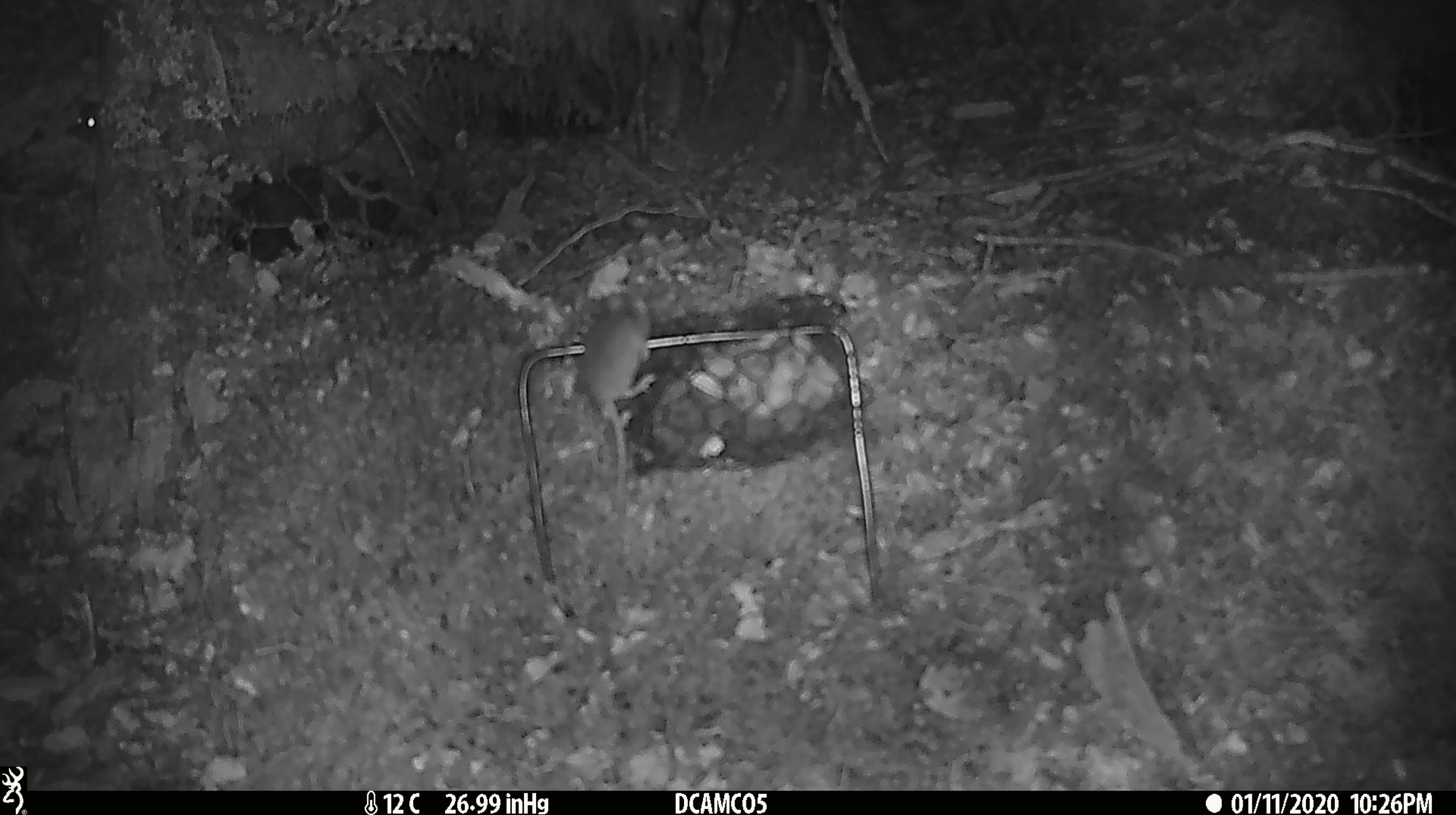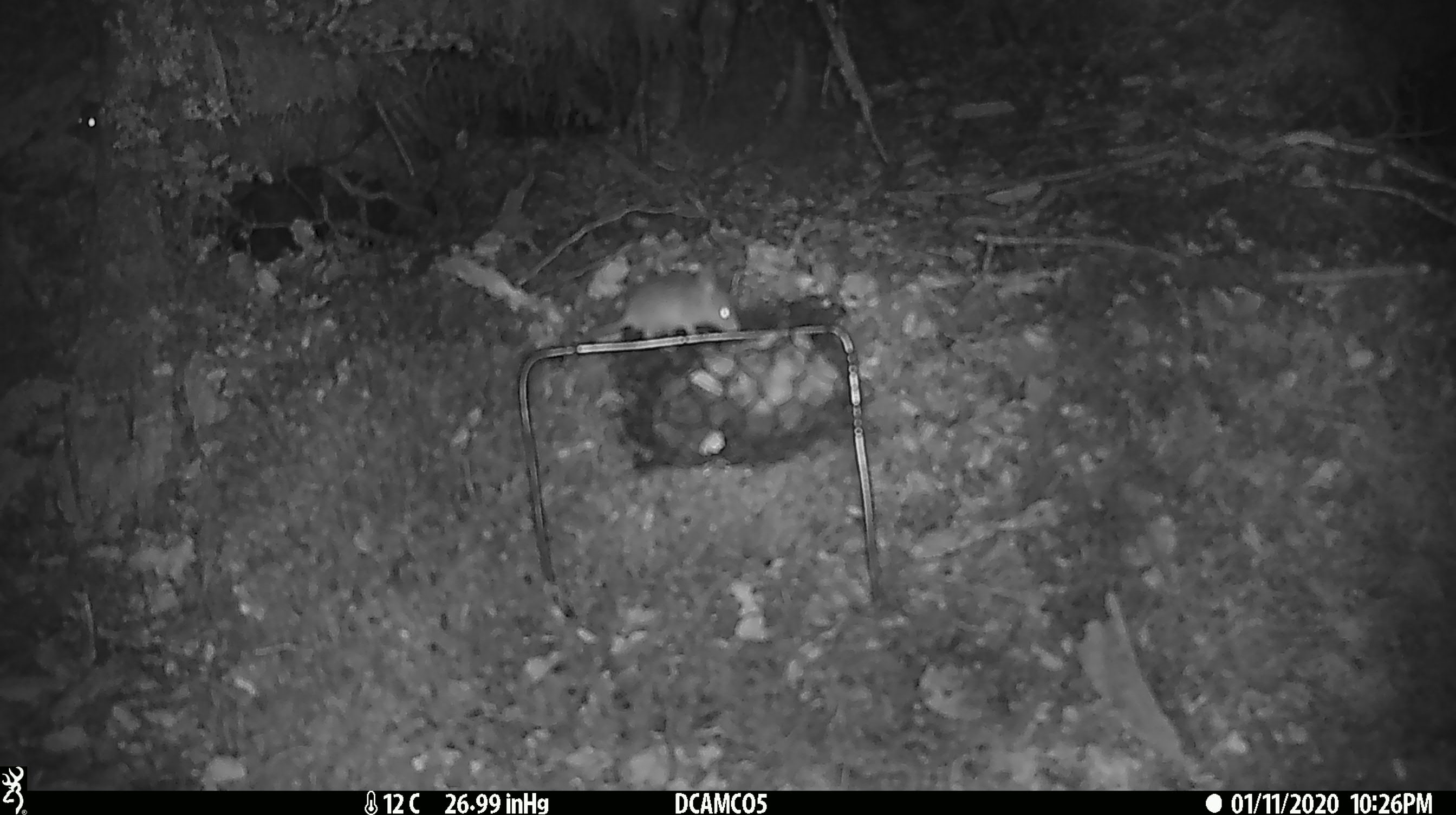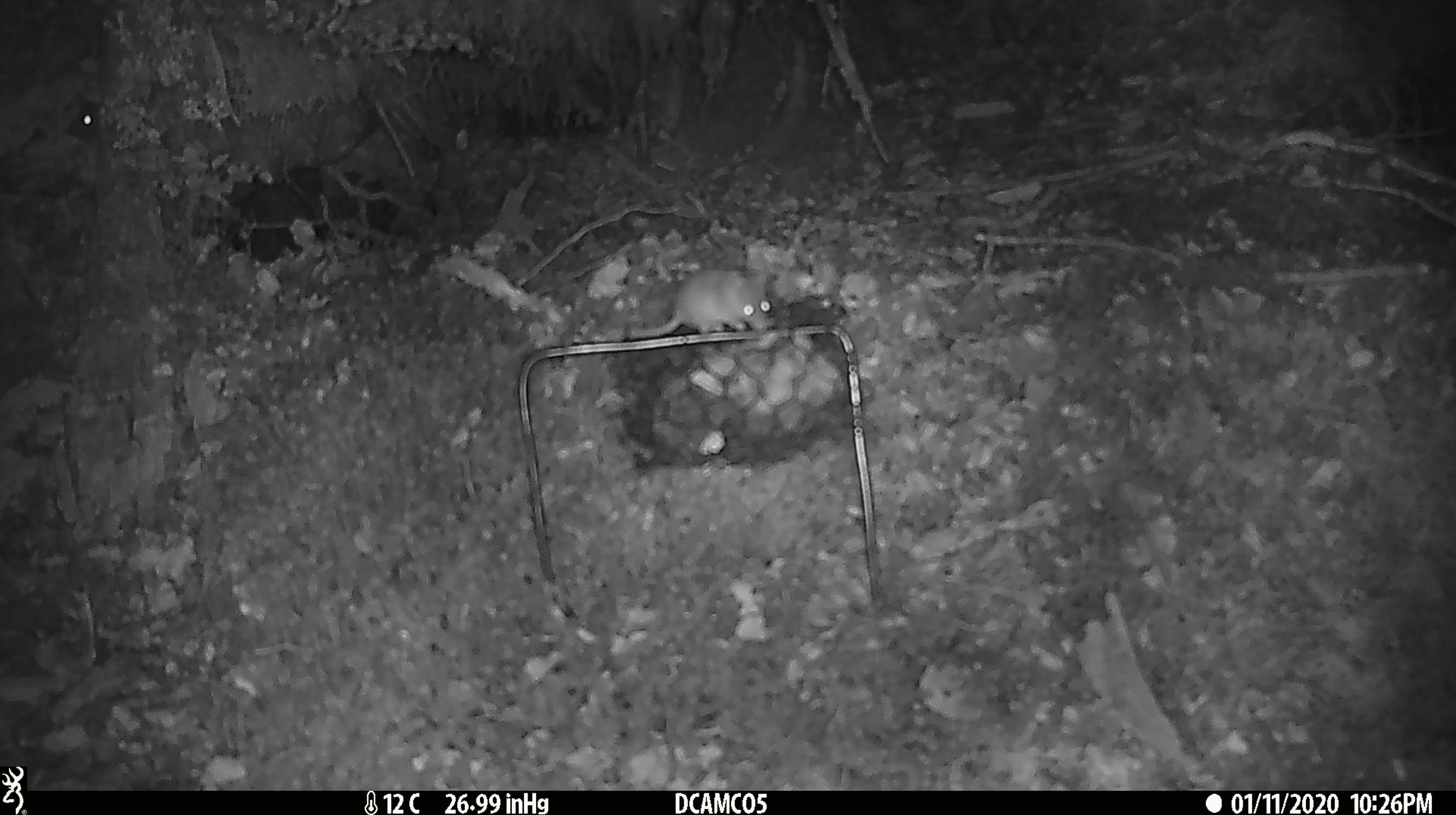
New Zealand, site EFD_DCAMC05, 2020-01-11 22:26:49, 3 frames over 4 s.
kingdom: Animalia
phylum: Chordata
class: Mammalia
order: Rodentia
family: Muridae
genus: Mus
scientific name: Mus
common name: mouse